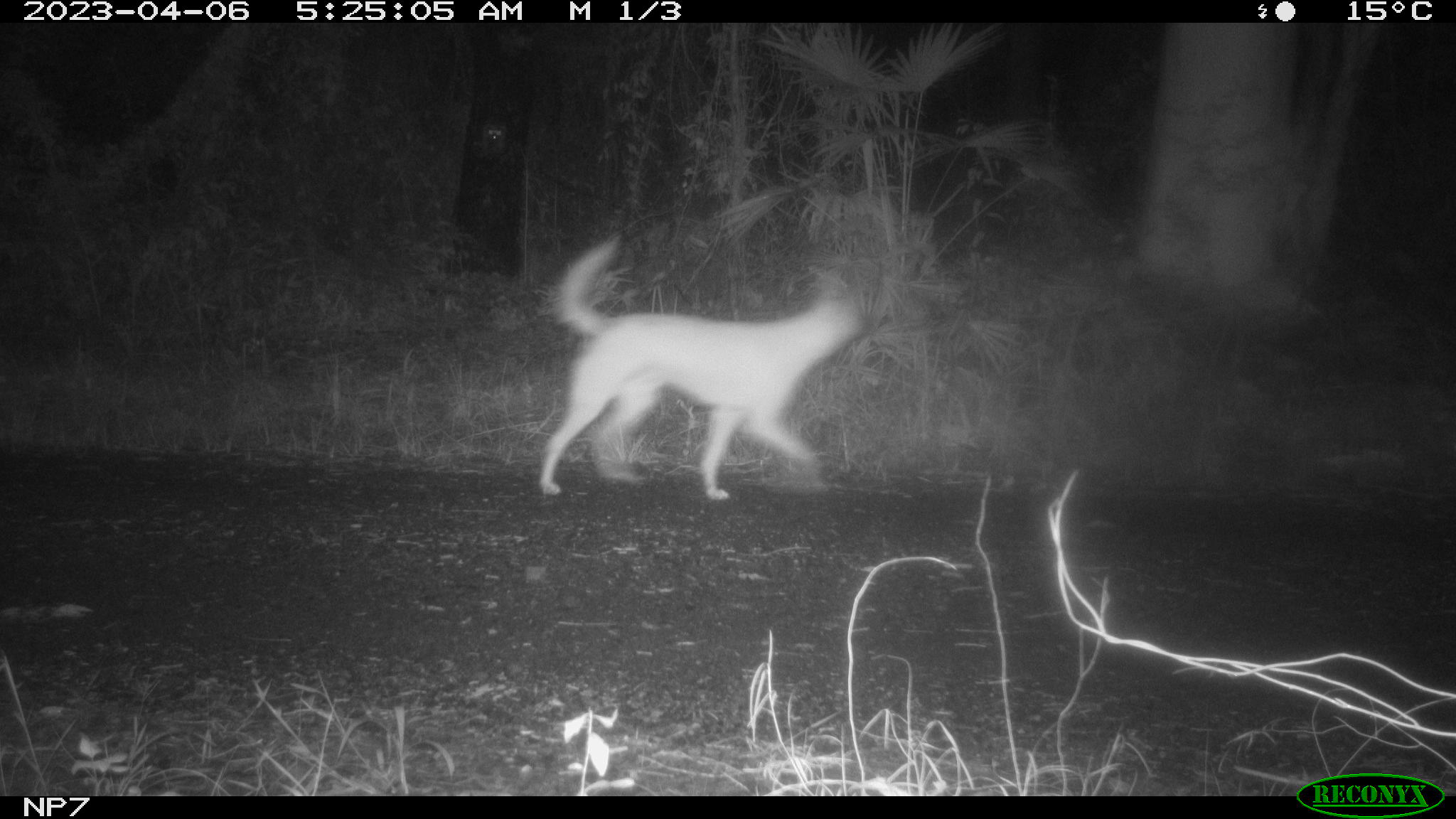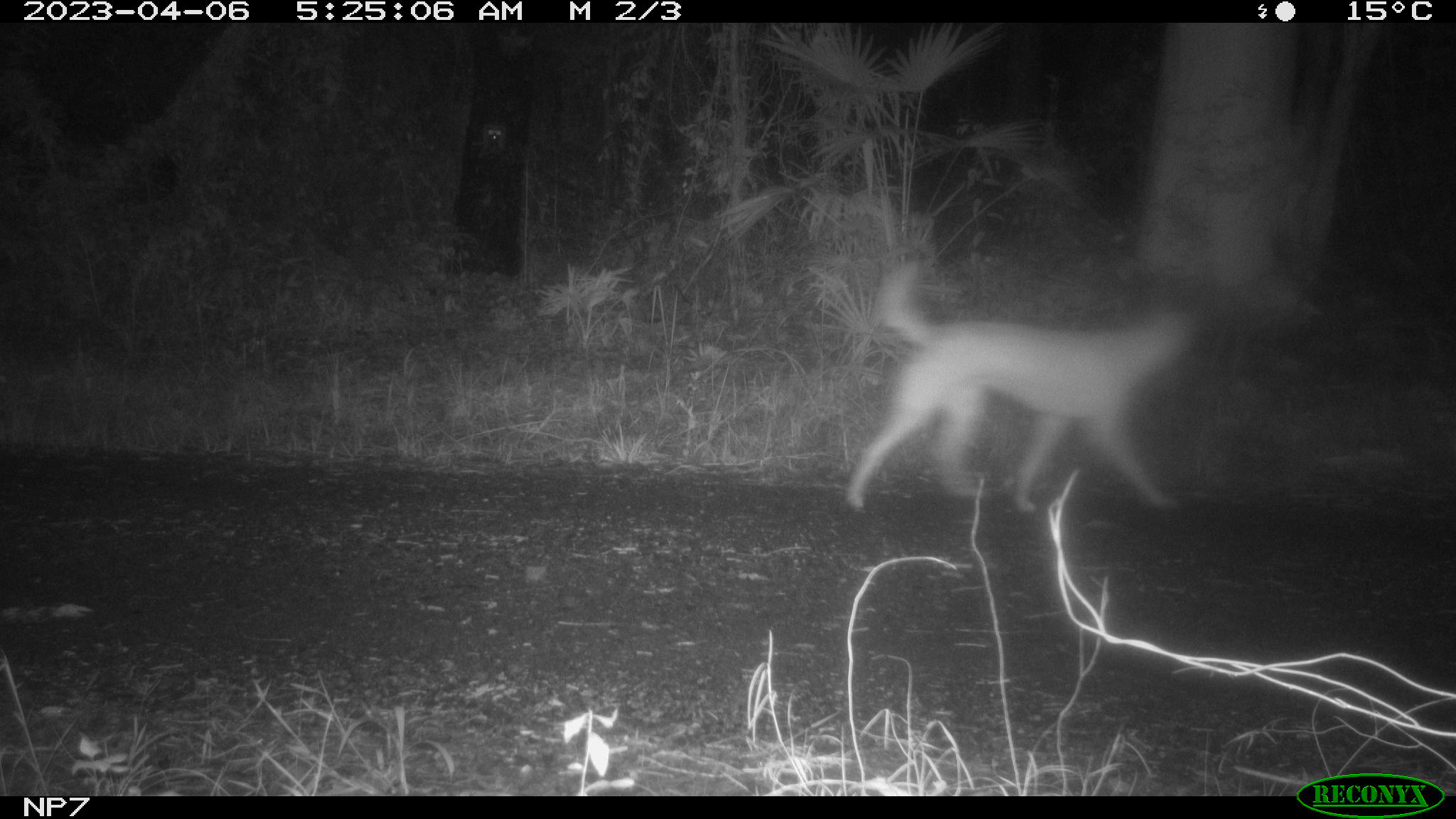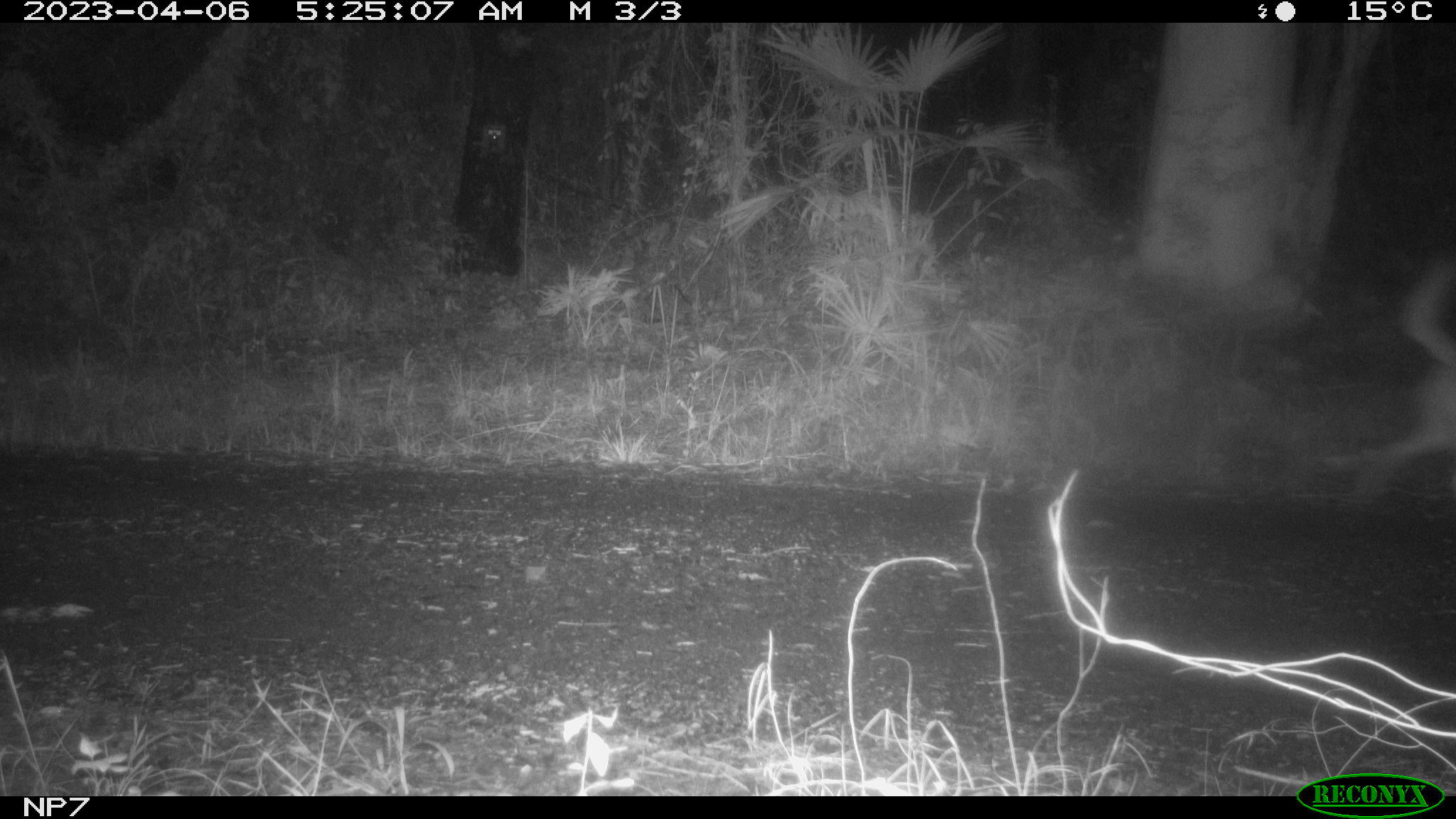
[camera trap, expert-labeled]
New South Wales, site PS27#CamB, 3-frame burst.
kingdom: Animalia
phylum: Chordata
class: Mammalia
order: Carnivora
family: Canidae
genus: Canis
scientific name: Canis familiaris dingo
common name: dingo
Dingo (Canis familiaris dingo).